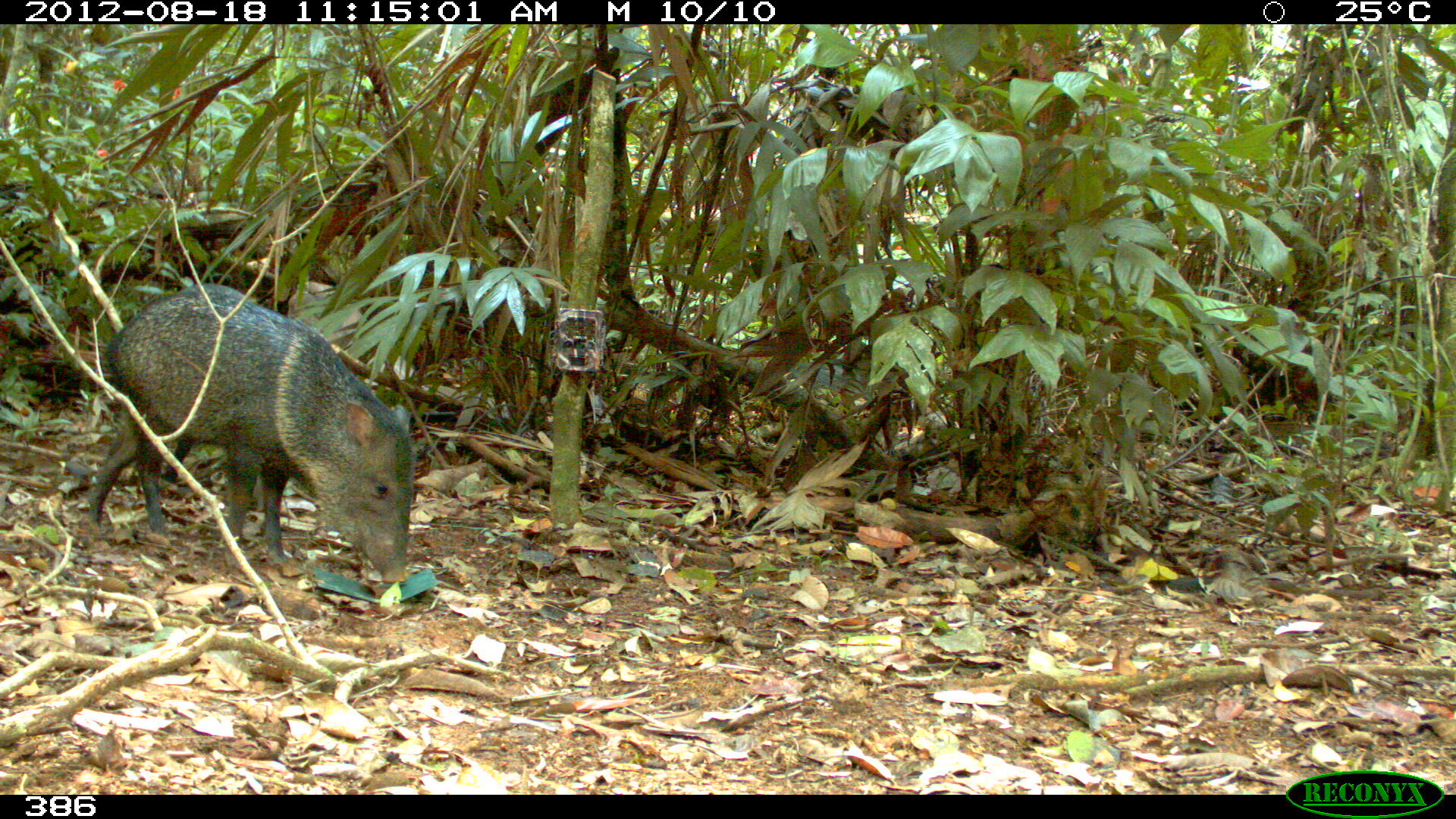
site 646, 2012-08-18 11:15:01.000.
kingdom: Animalia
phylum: Chordata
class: Mammalia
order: Artiodactyla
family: Tayassuidae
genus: Pecari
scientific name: Pecari tajacu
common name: collared peccary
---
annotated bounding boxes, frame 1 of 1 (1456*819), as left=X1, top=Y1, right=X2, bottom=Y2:
pecari tajacu: left=85, top=284, right=419, bottom=585